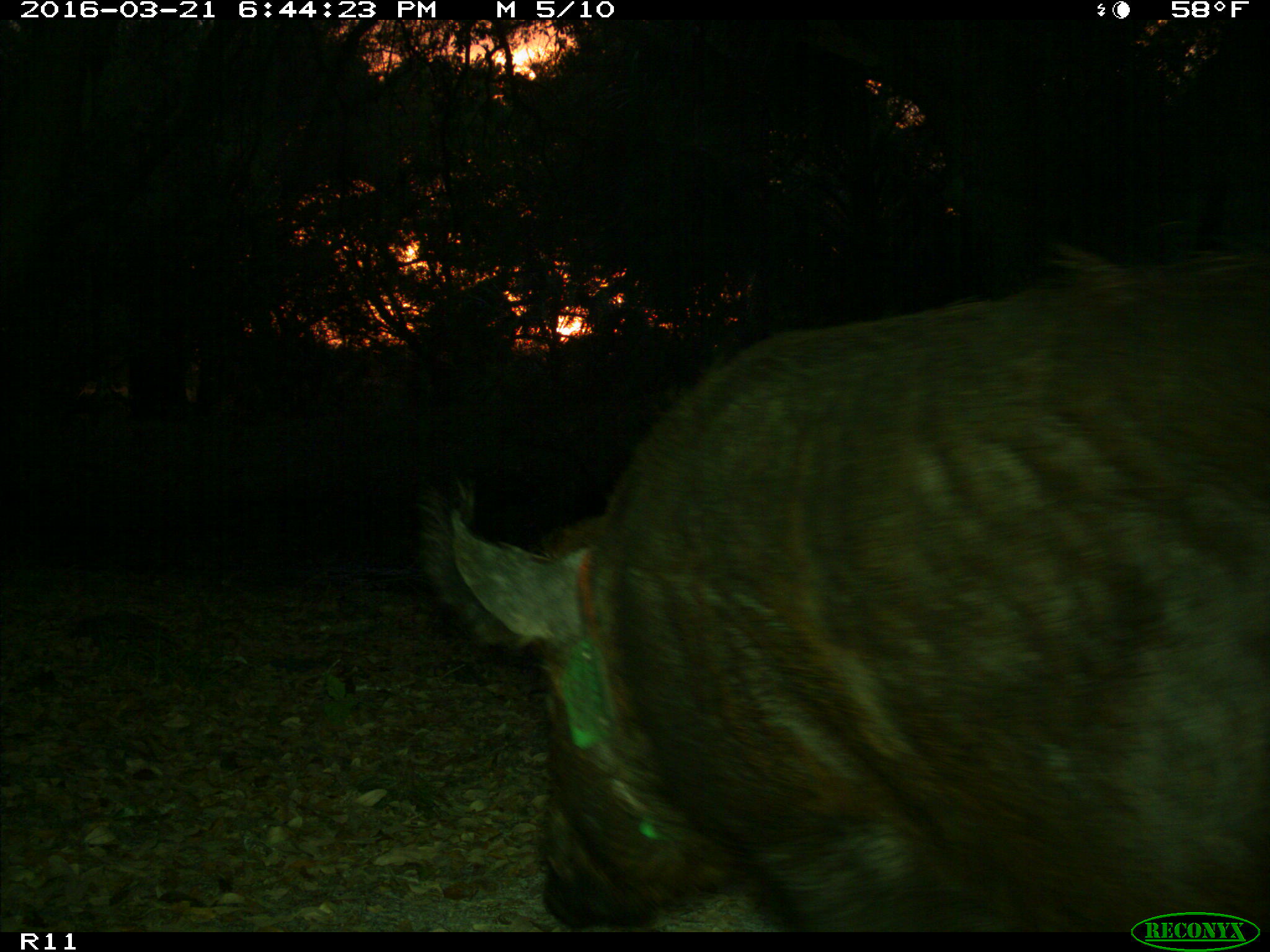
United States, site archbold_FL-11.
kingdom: Animalia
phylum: Chordata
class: Mammalia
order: Artiodactyla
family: Suidae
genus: Sus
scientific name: Sus scrofa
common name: wild boar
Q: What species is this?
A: Sus scrofa (wild boar).